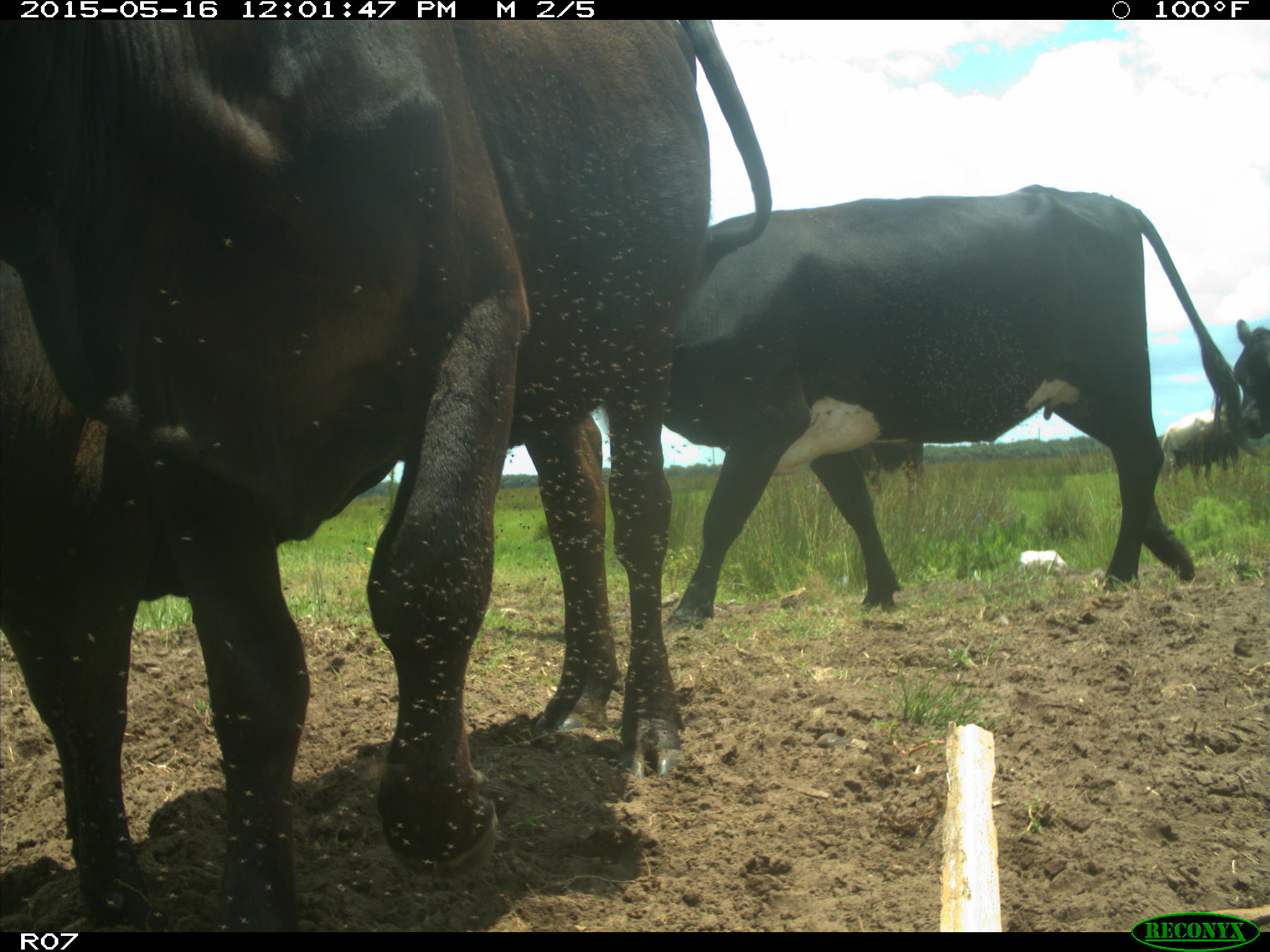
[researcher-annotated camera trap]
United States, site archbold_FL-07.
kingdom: Animalia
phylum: Chordata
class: Mammalia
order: Artiodactyla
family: Bovidae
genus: Bos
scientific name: Bos taurus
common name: domestic cow